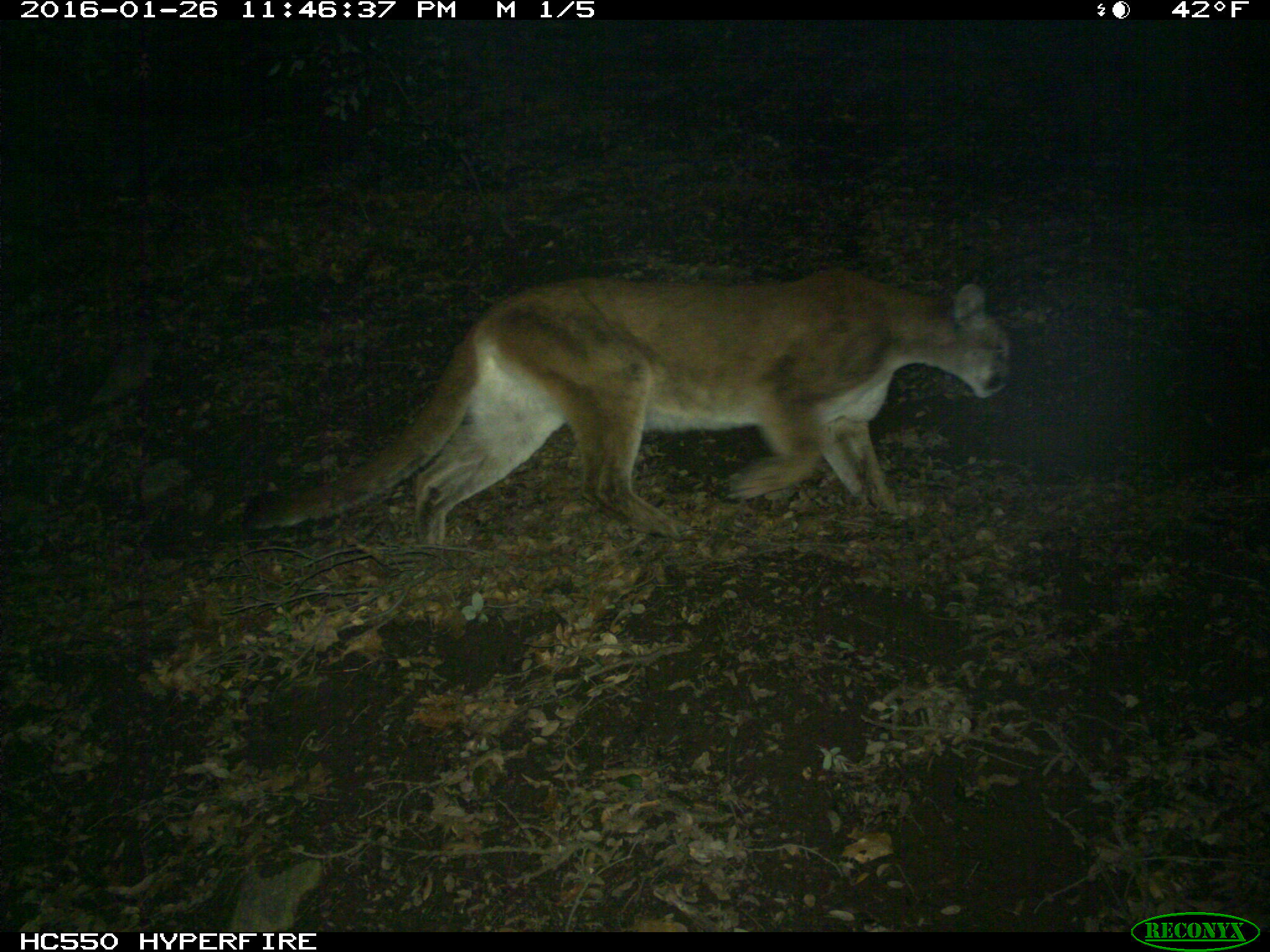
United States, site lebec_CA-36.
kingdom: Animalia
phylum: Chordata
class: Mammalia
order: Carnivora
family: Felidae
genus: Puma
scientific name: Puma concolor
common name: mountain lion